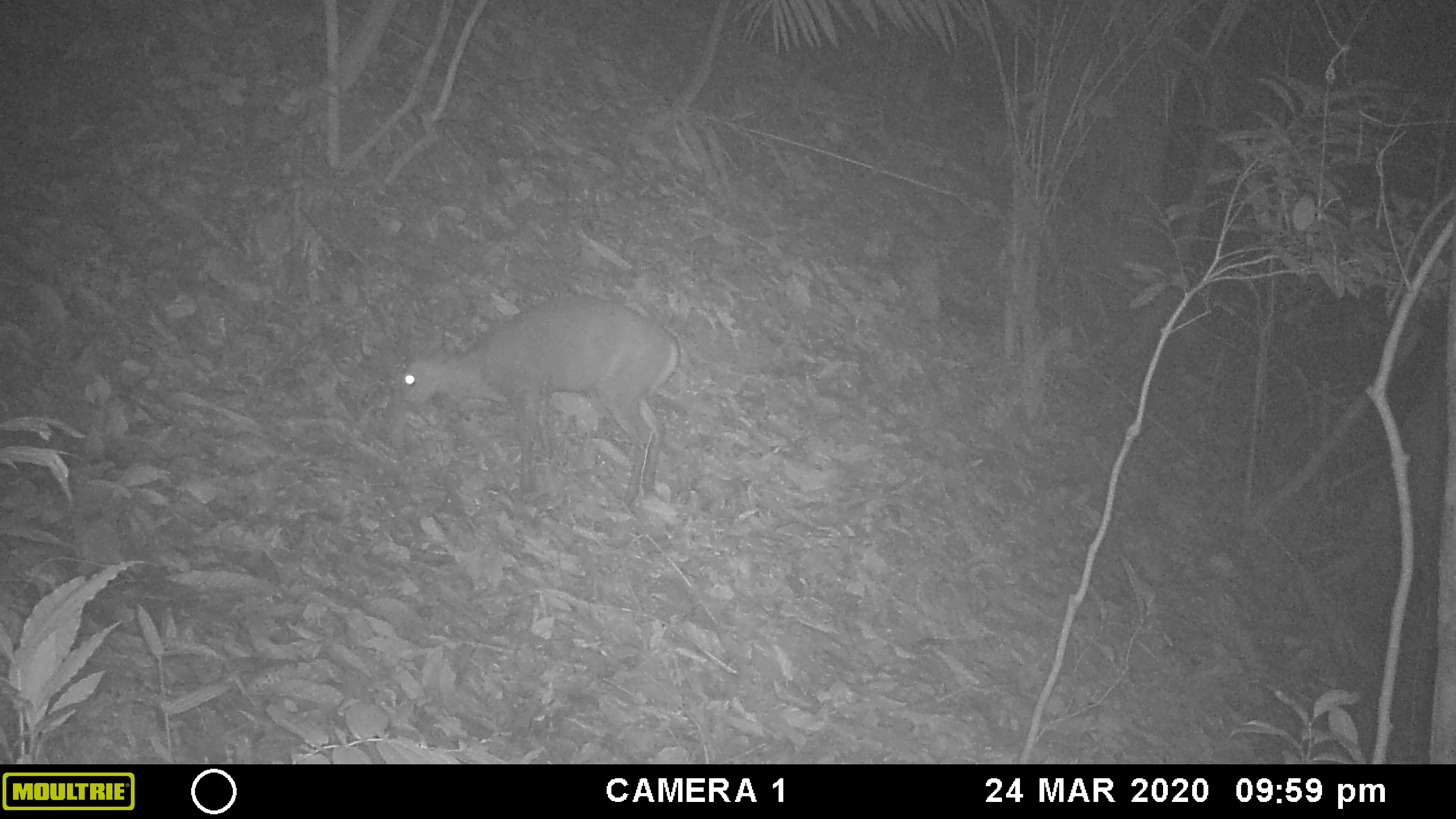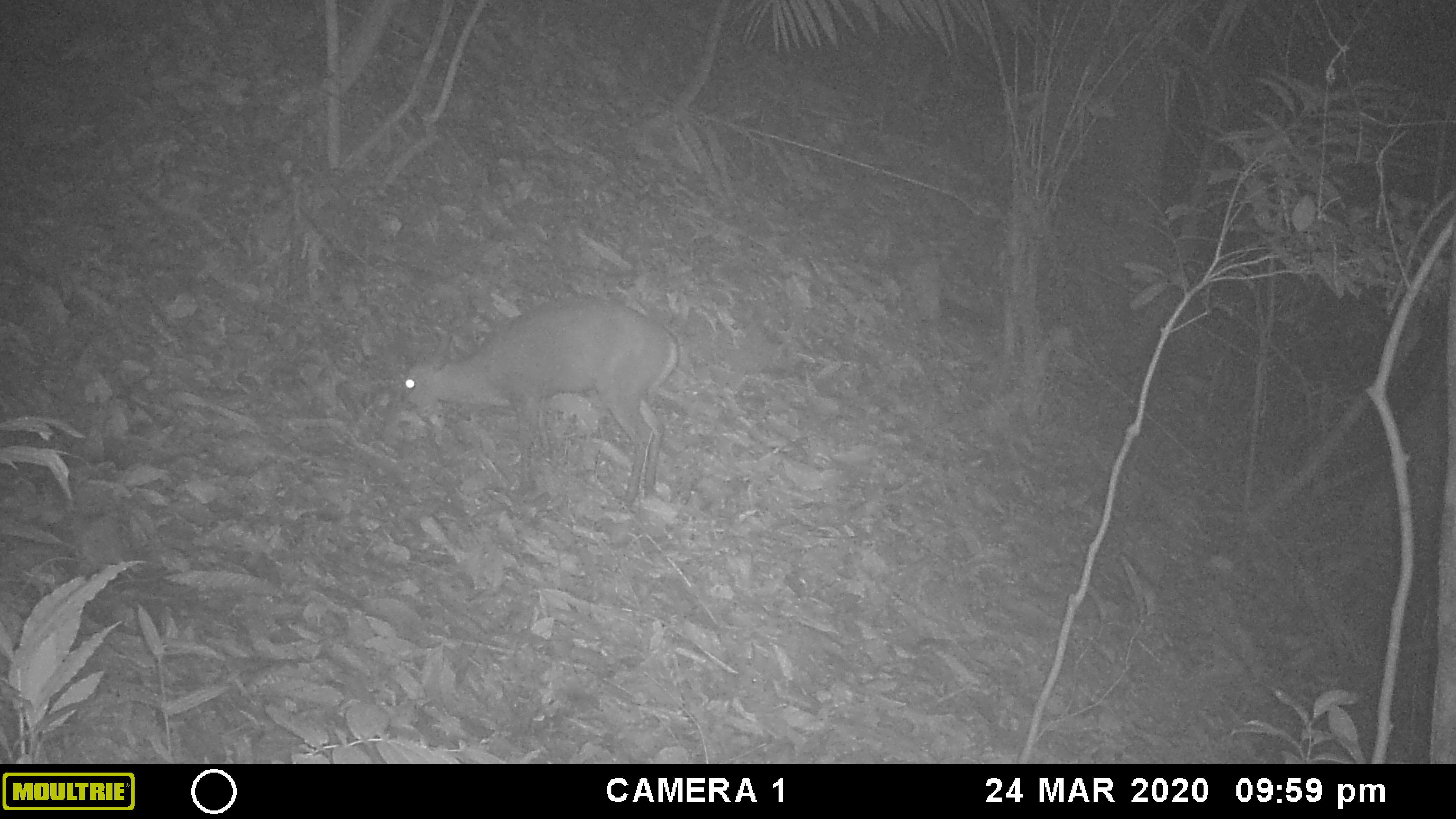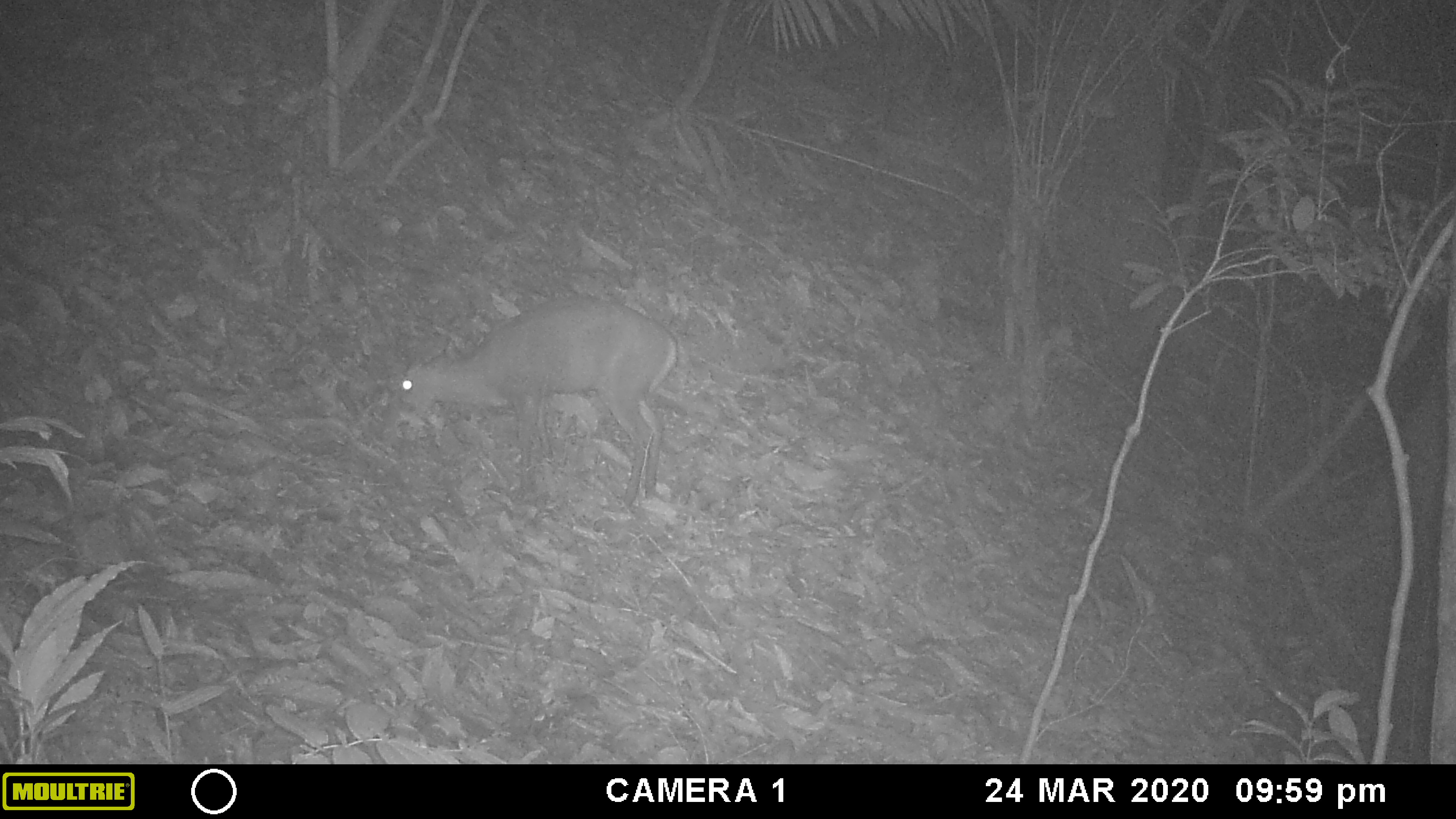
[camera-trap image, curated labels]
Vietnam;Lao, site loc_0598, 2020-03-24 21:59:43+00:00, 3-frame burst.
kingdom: Animalia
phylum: Chordata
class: Mammalia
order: Artiodactyla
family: Cervidae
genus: Muntiacus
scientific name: Muntiacus rooseveltorum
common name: roosevelt's muntjac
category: roosevelts muntjac group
Roosevelts muntjac group (roosevelt's muntjac) (Muntiacus rooseveltorum). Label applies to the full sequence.